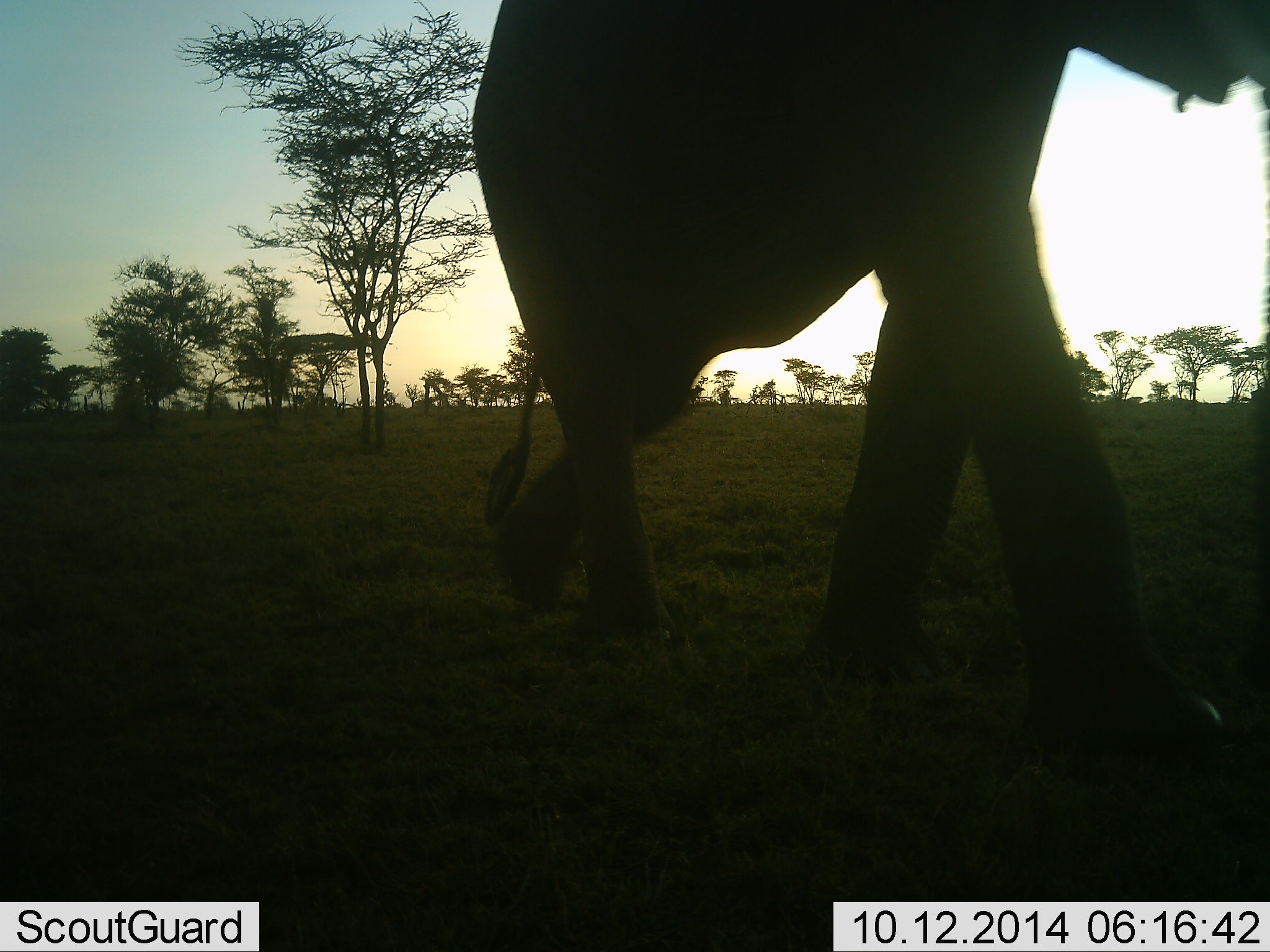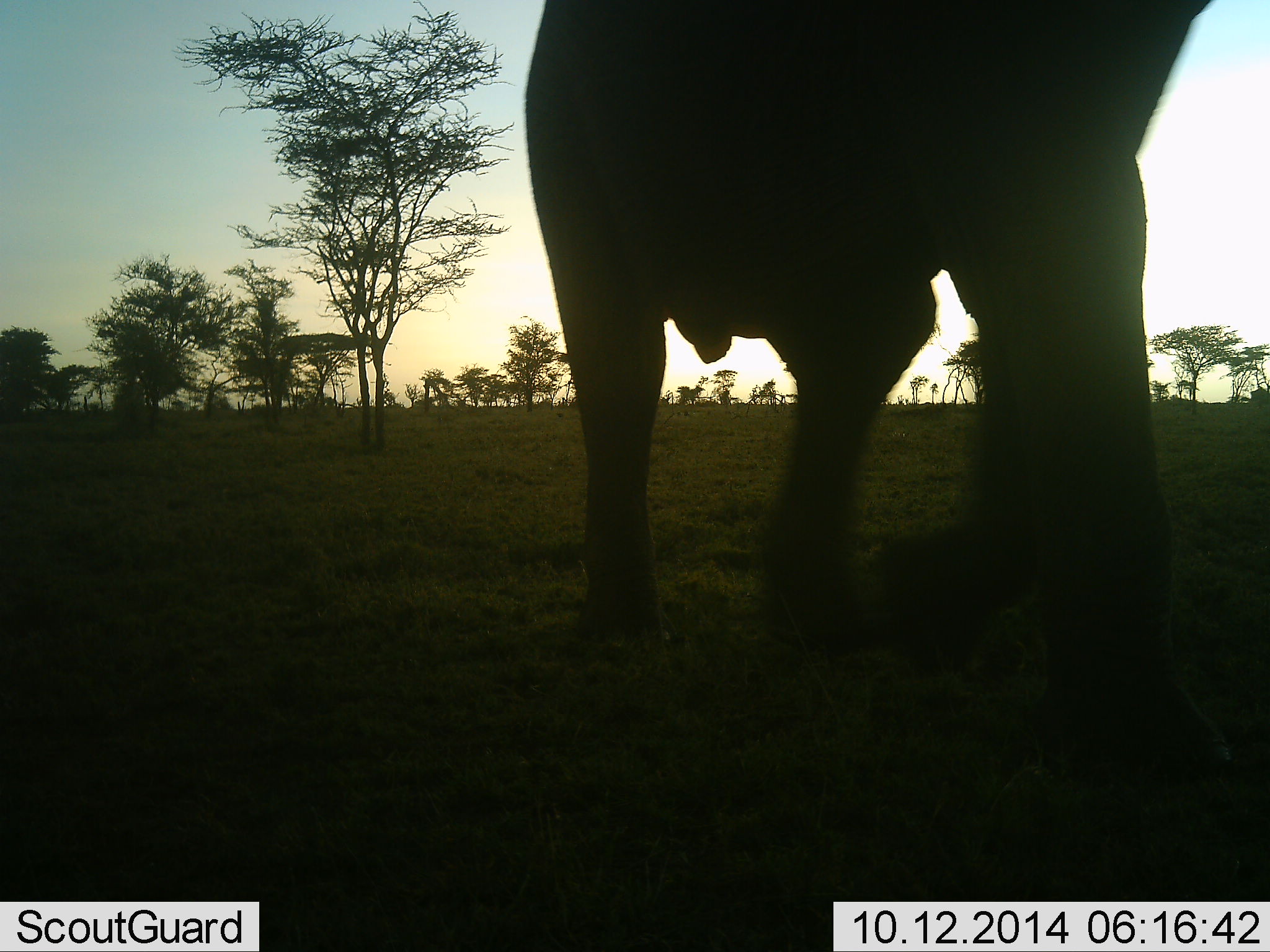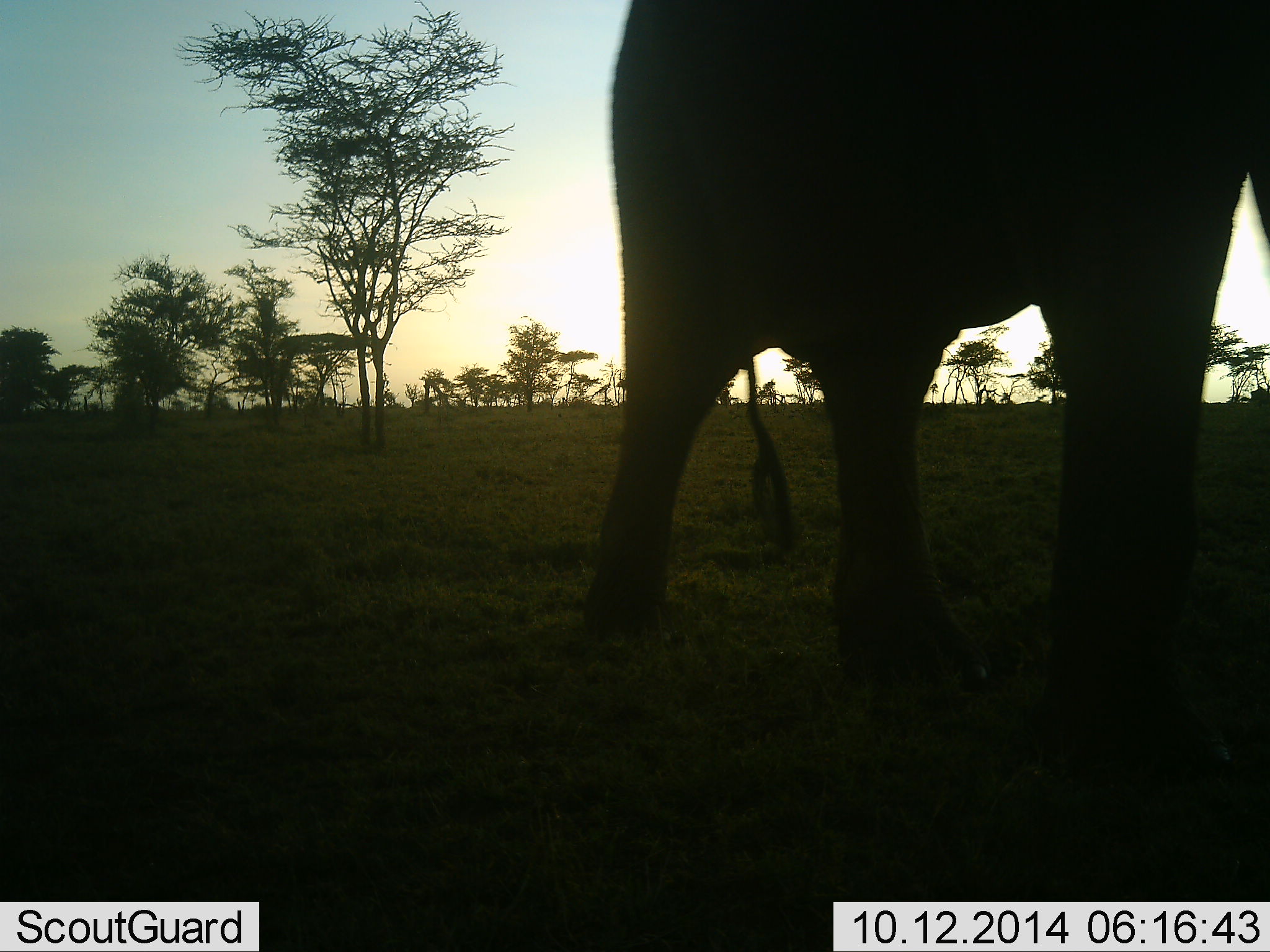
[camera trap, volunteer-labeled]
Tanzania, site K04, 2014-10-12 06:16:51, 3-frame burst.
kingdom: Animalia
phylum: Chordata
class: Mammalia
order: Proboscidea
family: Elephantidae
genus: Loxodonta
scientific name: Loxodonta africana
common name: african bush elephant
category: elephant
Elephant (african bush elephant) (Loxodonta africana), count 1. Behavior (volunteer vote fractions): standing 10%, resting 0%, moving 90%, interacting 0%. Young present (vote fraction): 0%. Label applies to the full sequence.